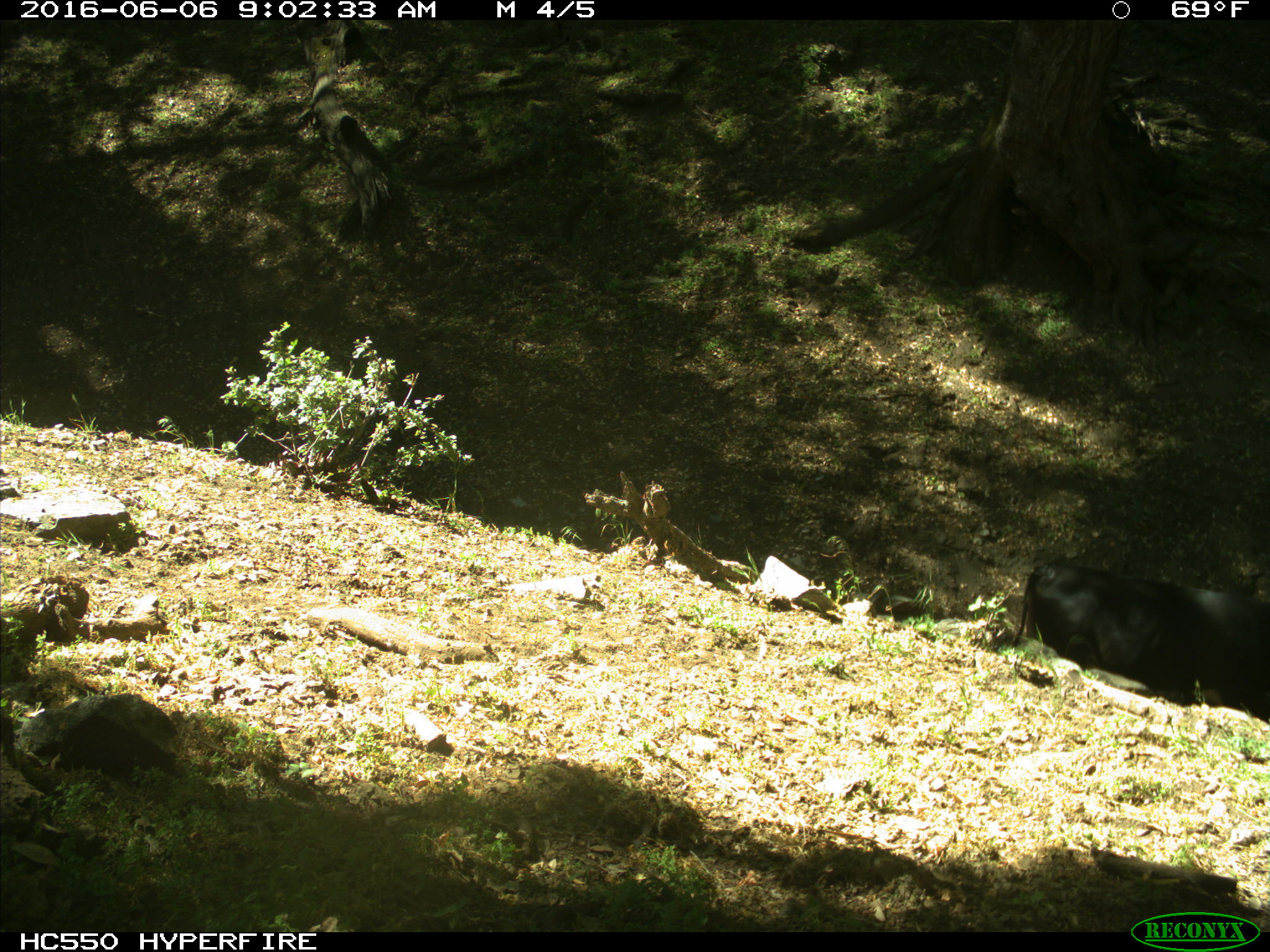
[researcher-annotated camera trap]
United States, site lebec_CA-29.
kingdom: Animalia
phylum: Chordata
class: Mammalia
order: Artiodactyla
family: Bovidae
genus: Bos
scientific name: Bos taurus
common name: domestic cow